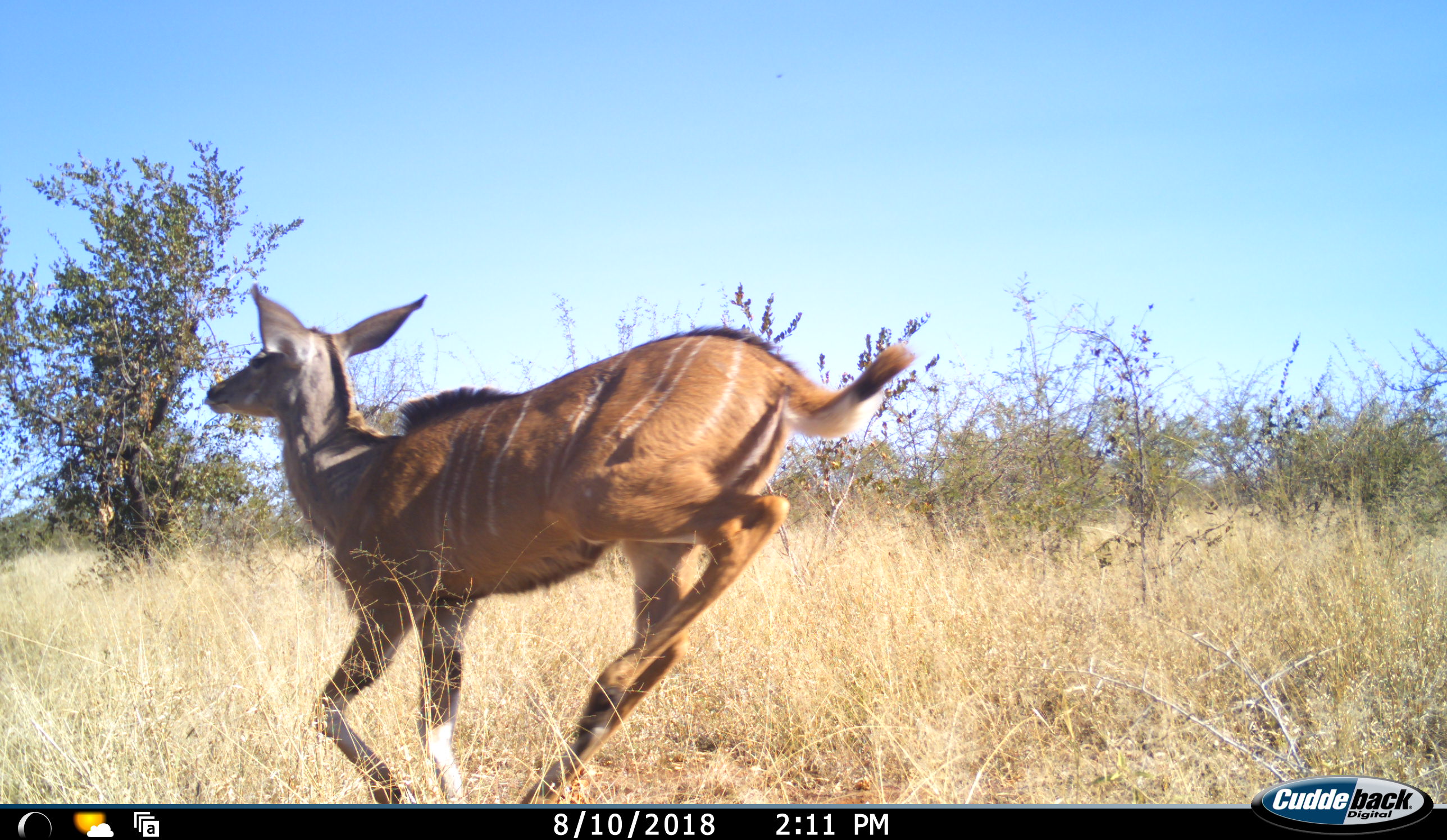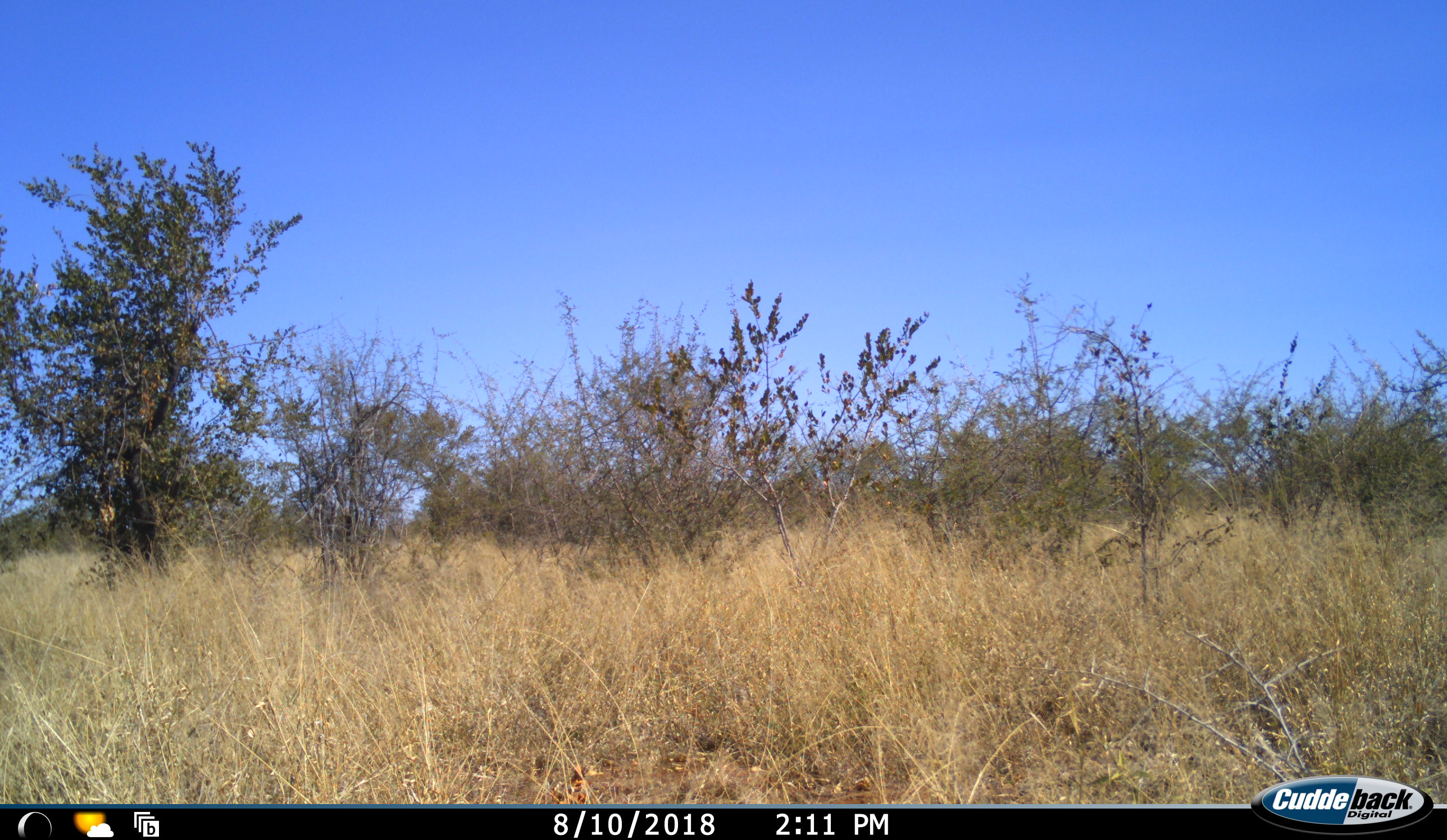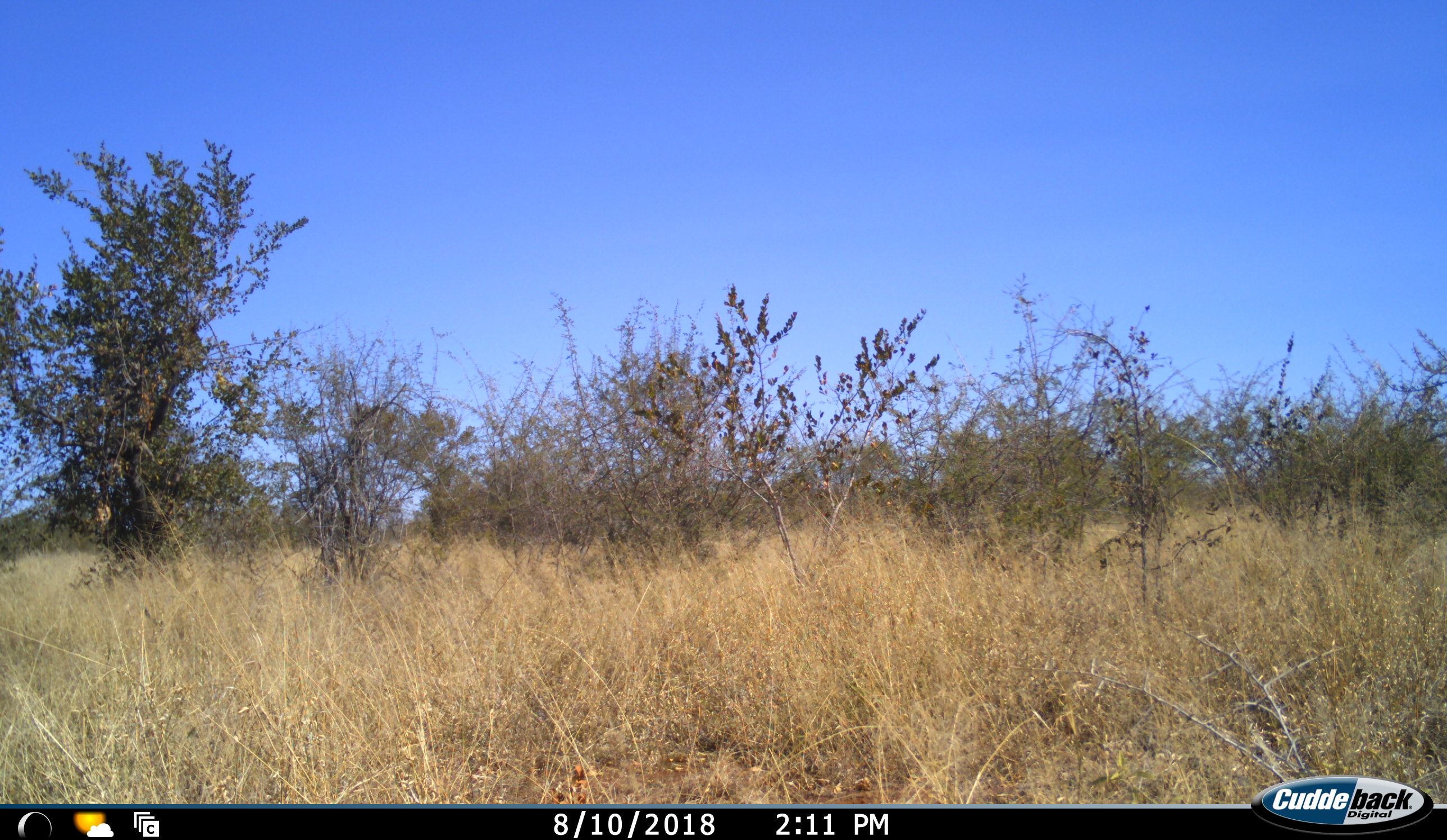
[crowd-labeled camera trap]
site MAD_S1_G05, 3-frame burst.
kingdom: Animalia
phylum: Chordata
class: Mammalia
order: Artiodactyla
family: Bovidae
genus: Tragelaphus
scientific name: Tragelaphus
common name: kudu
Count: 1.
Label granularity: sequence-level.